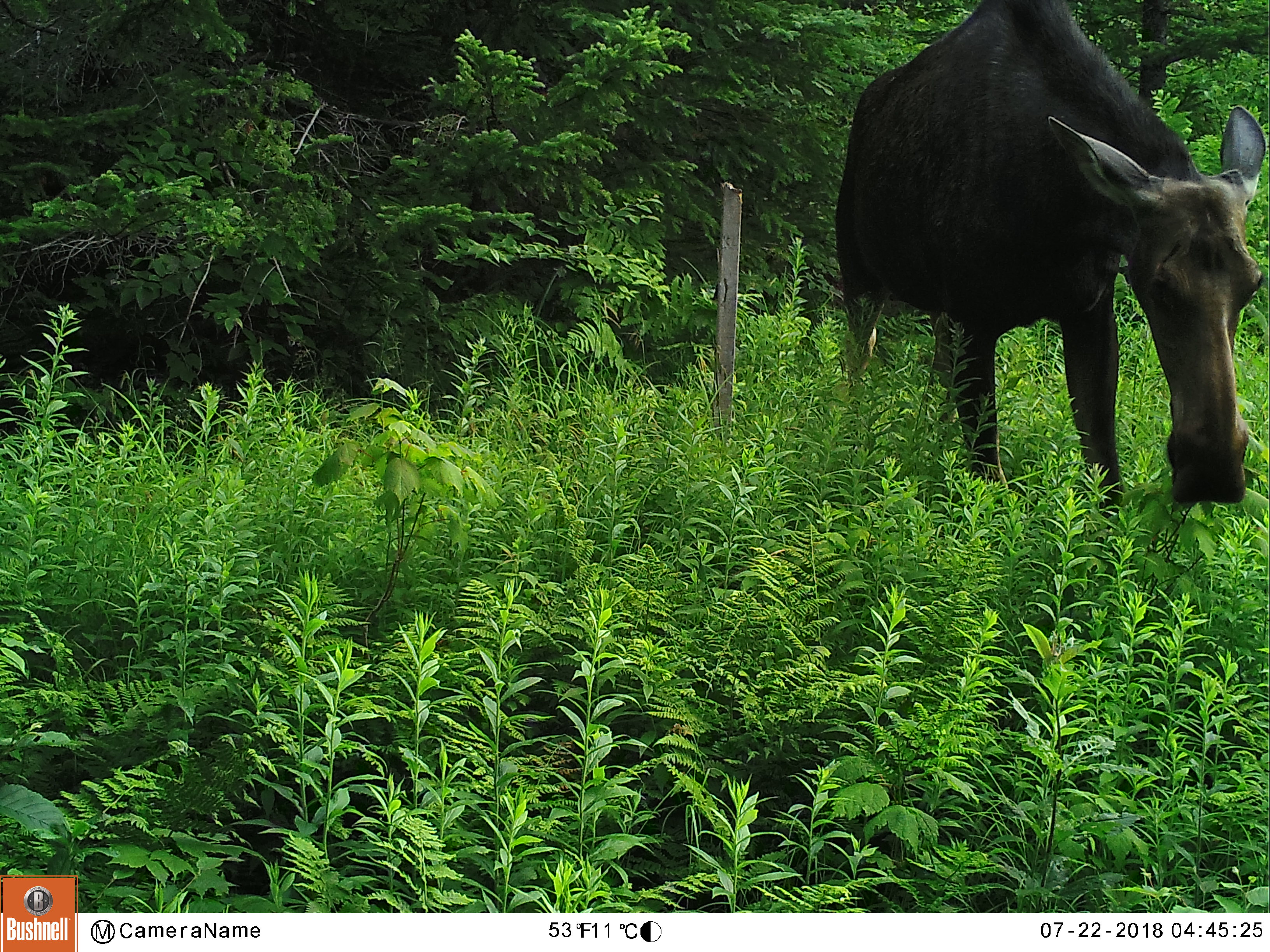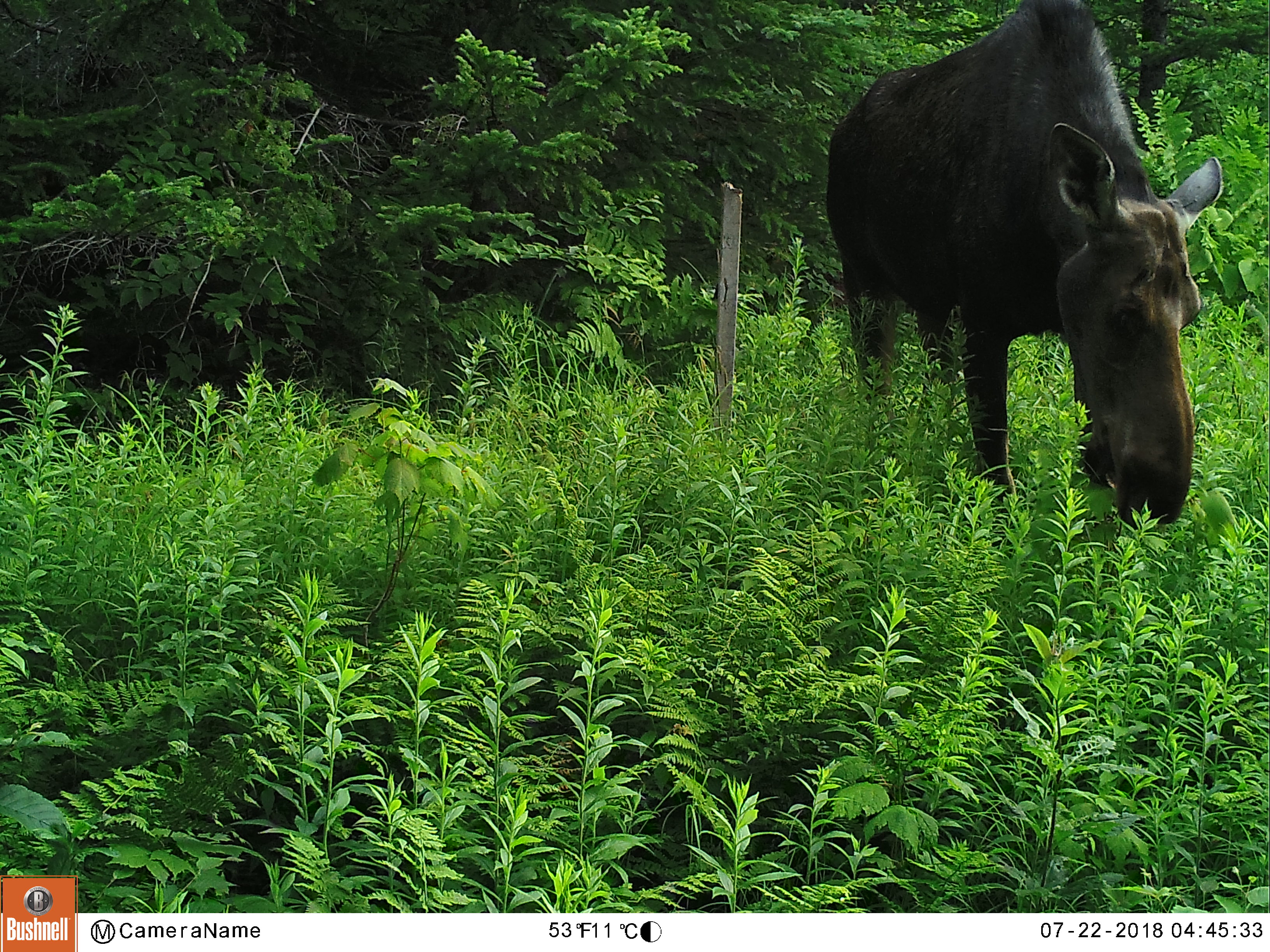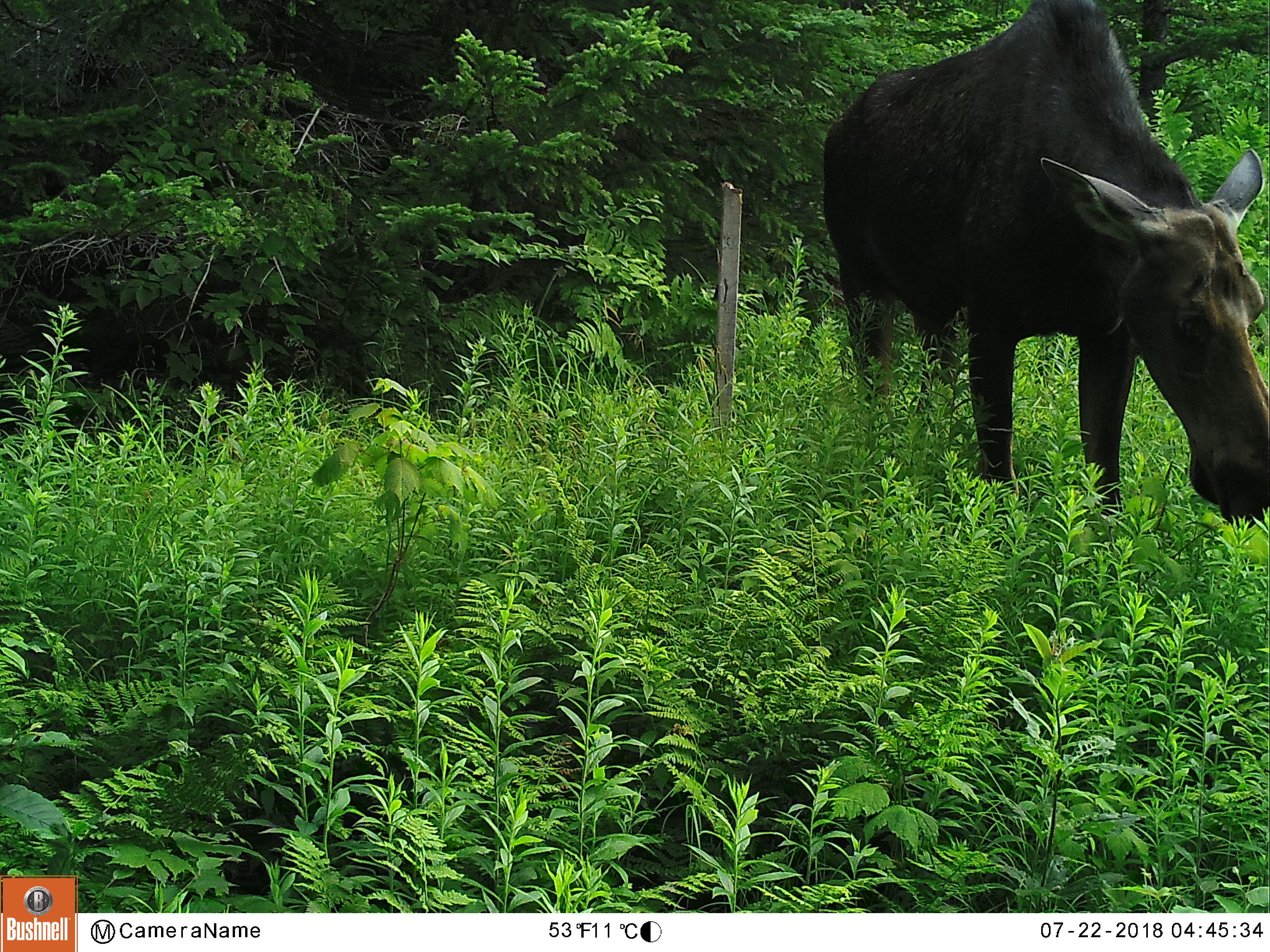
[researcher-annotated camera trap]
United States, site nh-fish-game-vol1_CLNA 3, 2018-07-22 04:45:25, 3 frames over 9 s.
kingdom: Animalia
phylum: Chordata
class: Mammalia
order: Artiodactyla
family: Cervidae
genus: Alces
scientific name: Alces alces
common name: moose